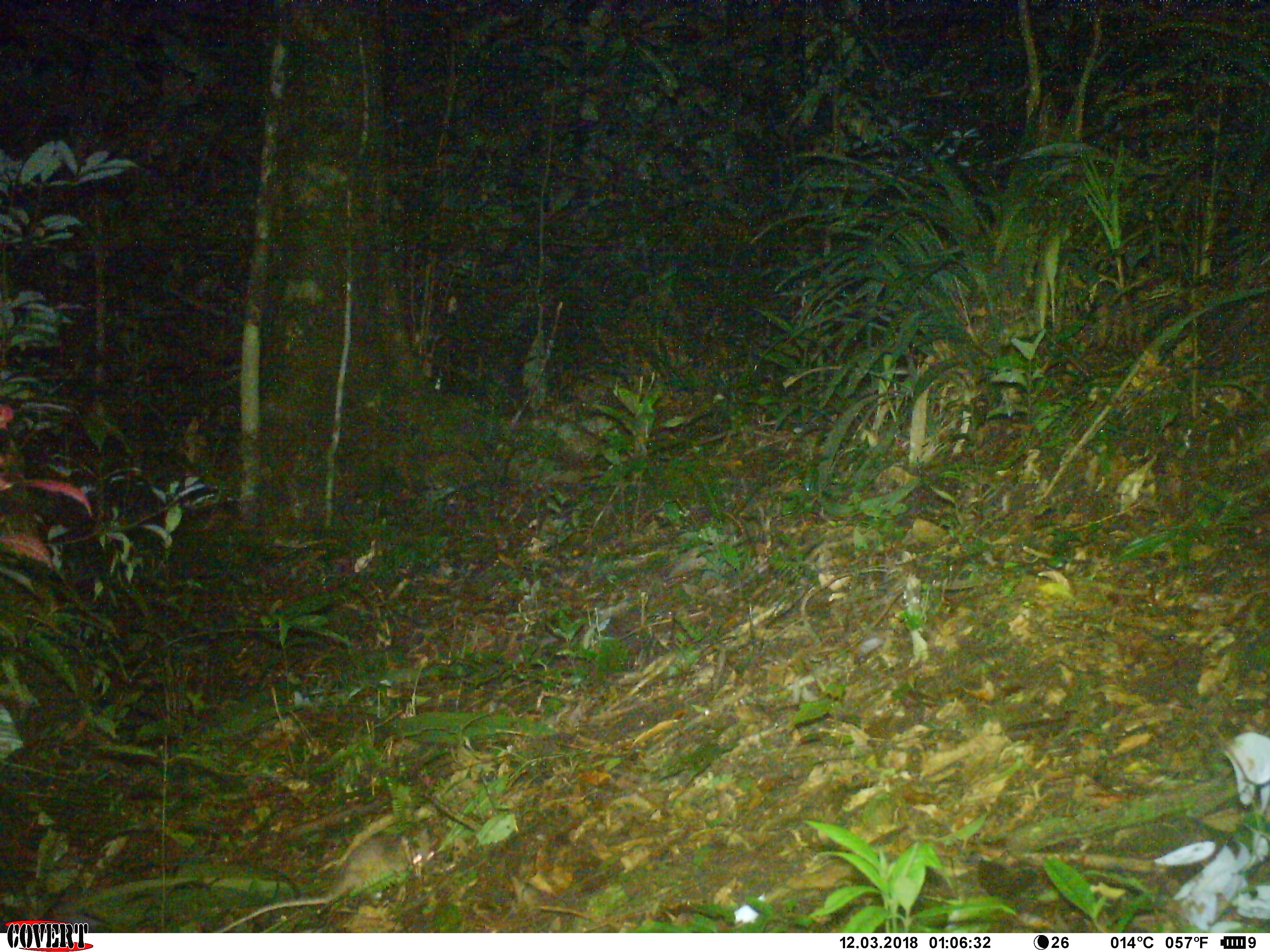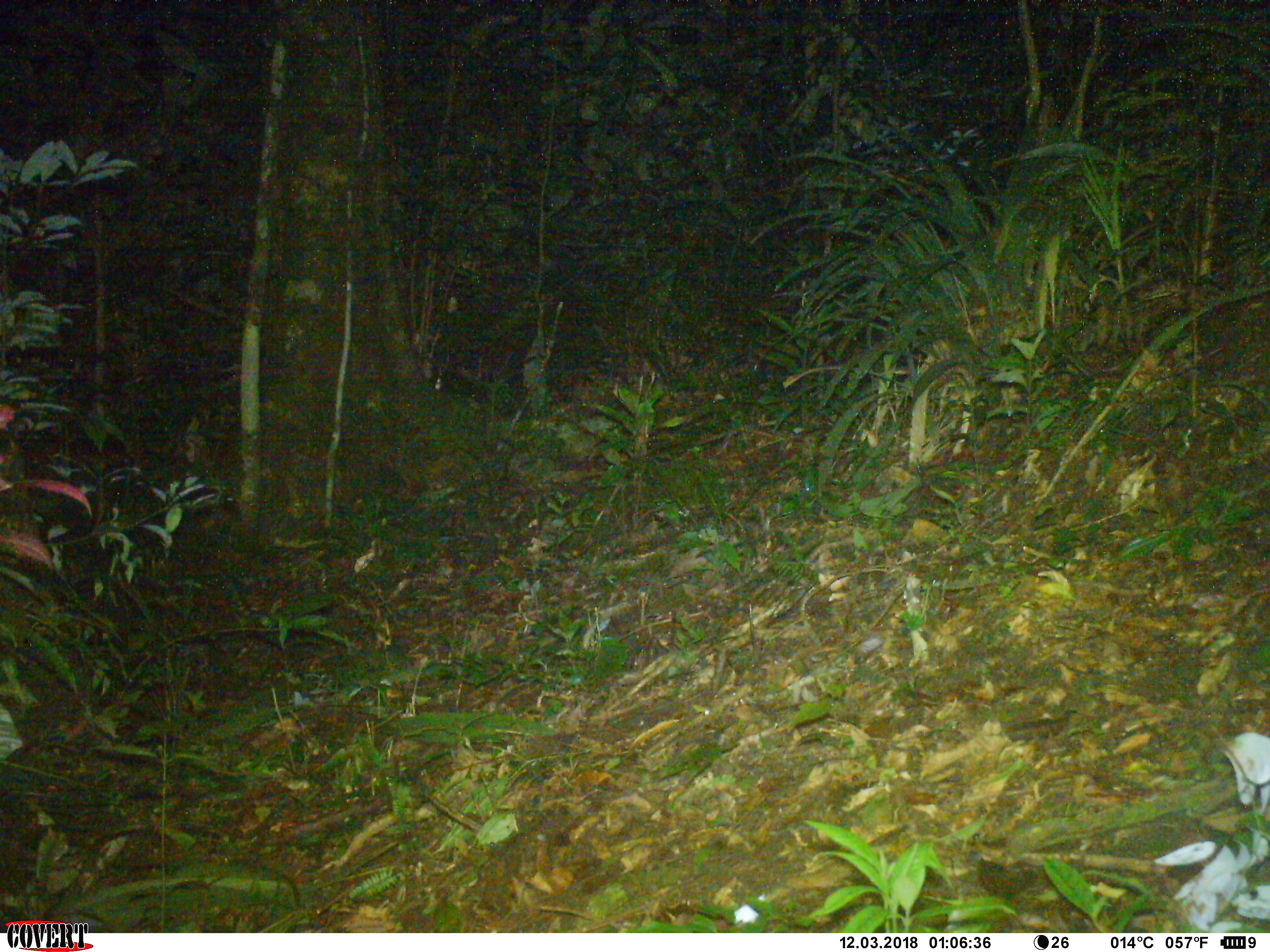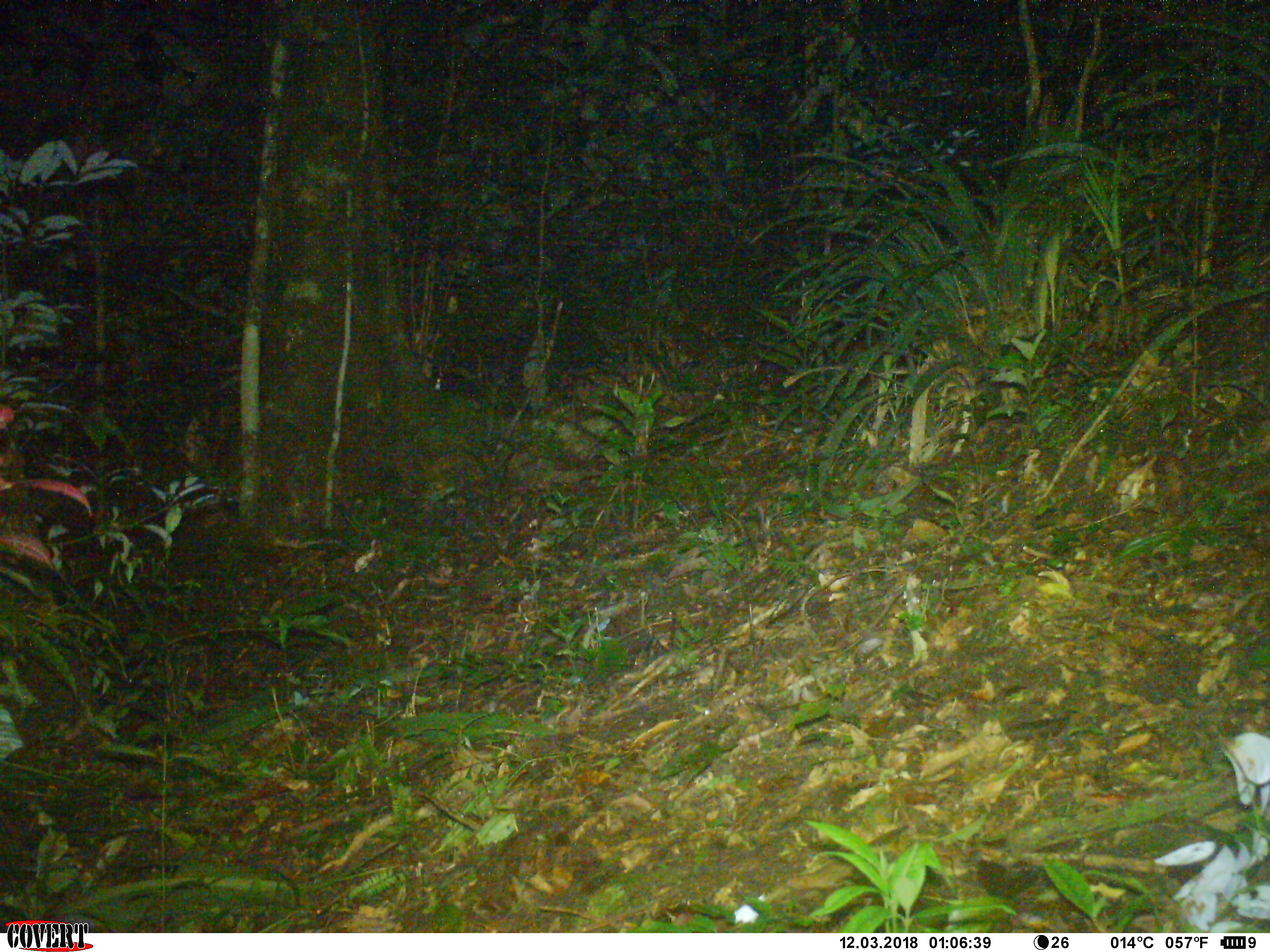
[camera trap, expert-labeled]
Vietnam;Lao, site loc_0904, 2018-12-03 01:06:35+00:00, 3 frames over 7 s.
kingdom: Animalia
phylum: Chordata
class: Mammalia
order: Rodentia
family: Muridae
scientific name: Muridae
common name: old-world mice and rats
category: unidentified murid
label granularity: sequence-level